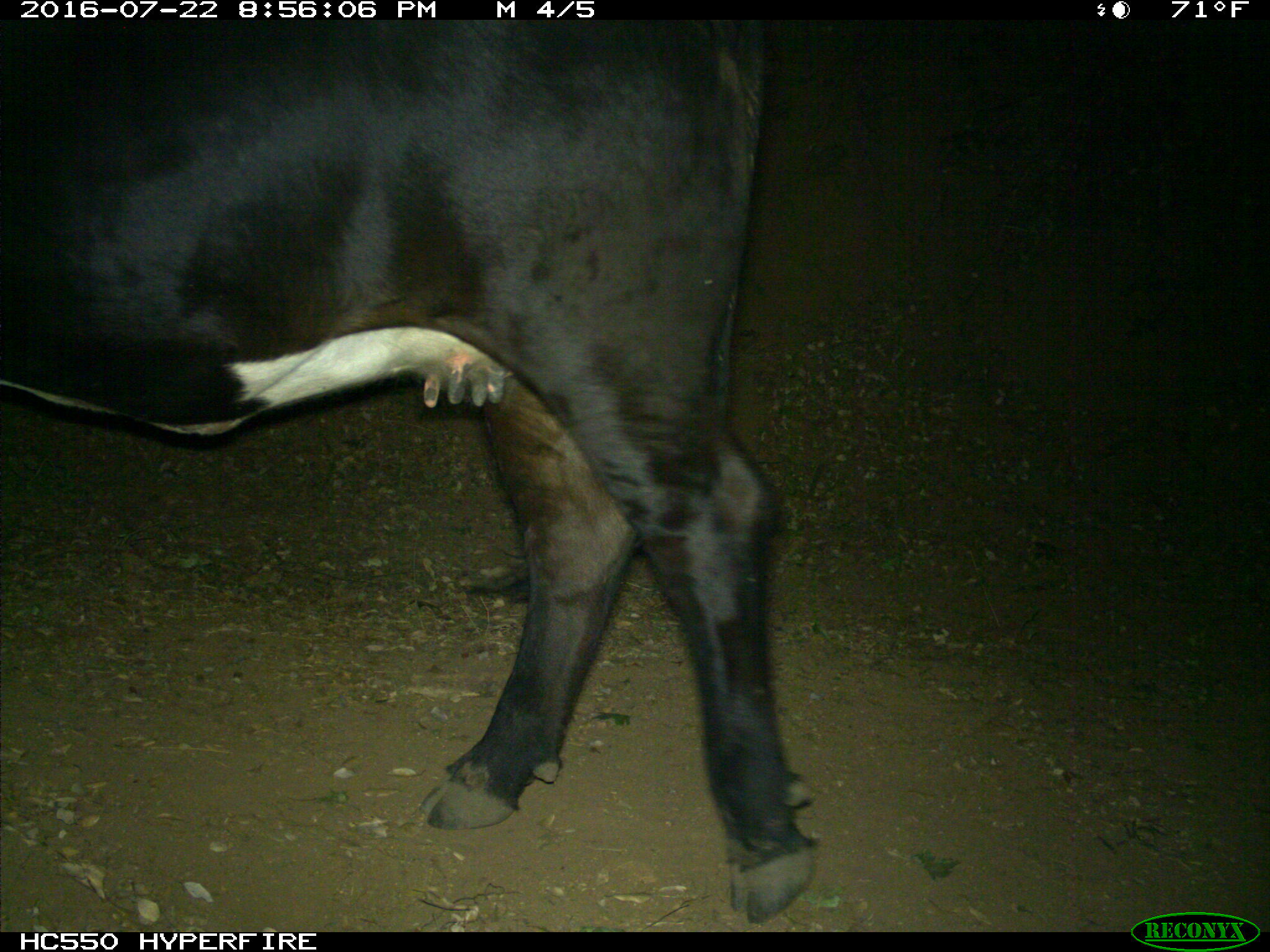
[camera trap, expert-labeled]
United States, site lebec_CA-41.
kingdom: Animalia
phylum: Chordata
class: Mammalia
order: Artiodactyla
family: Bovidae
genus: Bos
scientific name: Bos taurus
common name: domestic cow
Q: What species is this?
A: Bos taurus (domestic cow).